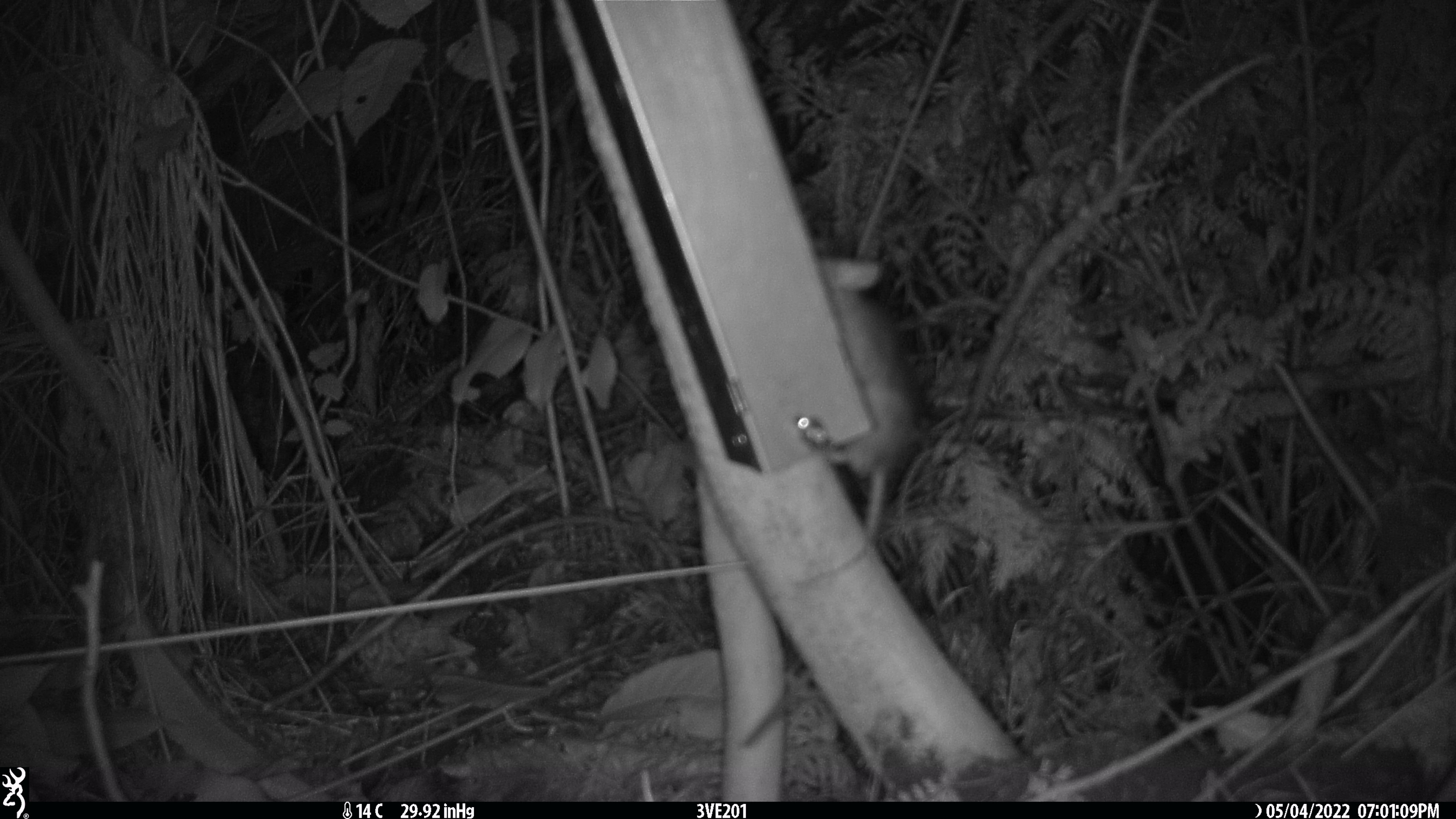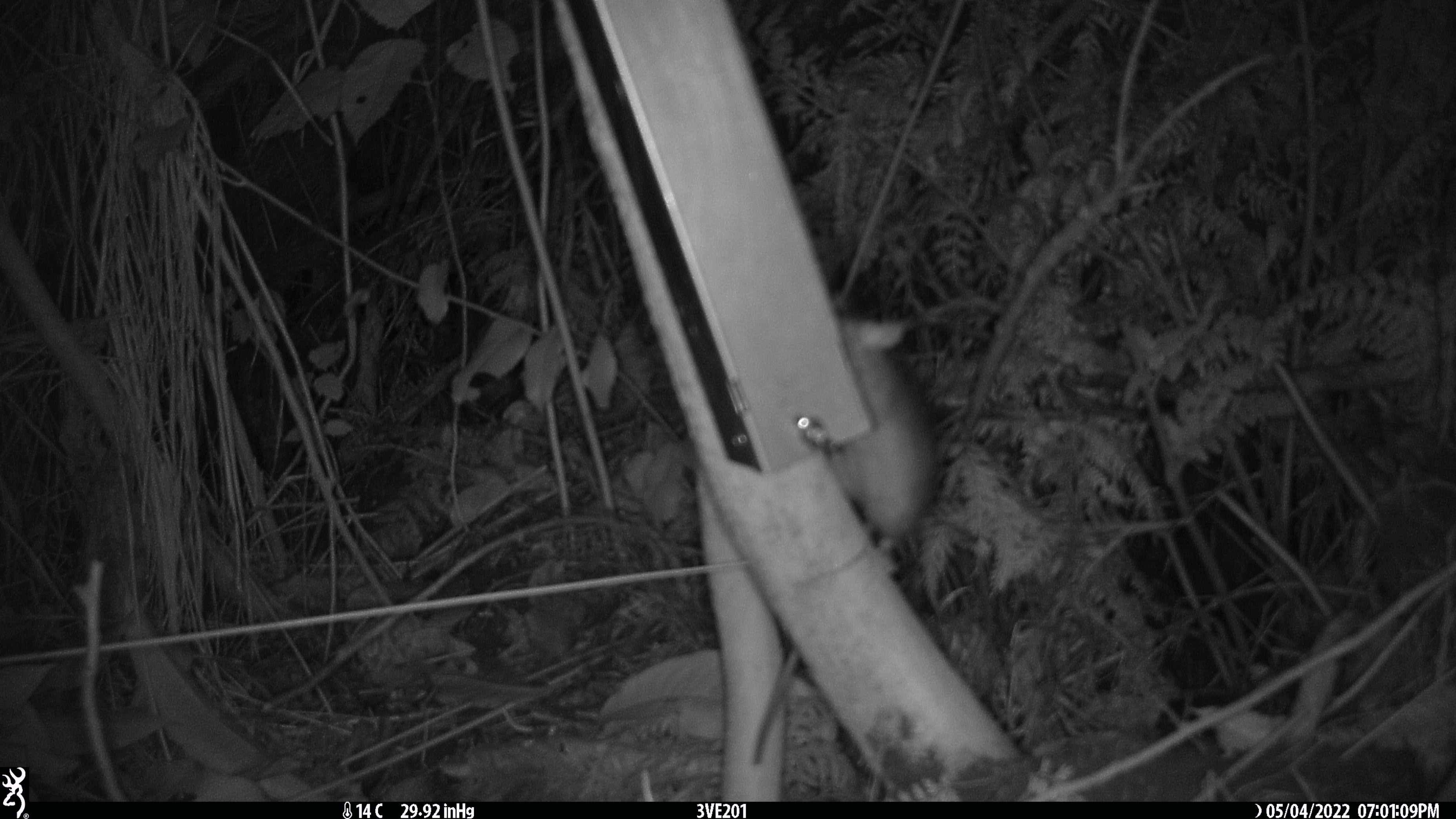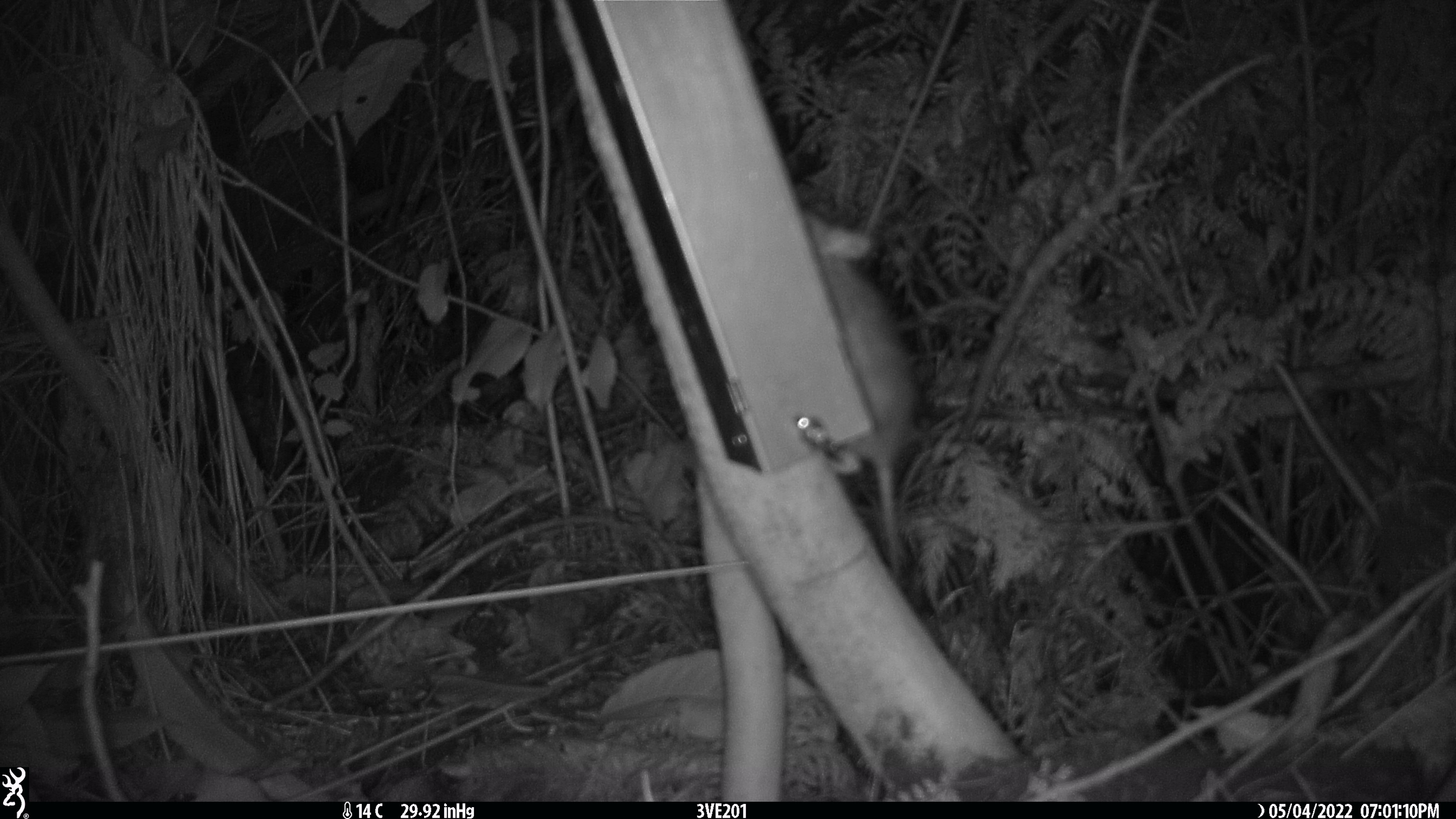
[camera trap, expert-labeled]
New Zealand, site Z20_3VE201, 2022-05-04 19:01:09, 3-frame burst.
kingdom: Animalia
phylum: Chordata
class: Mammalia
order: Rodentia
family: Muridae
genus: Rattus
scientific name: Rattus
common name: rat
Rat (Rattus).